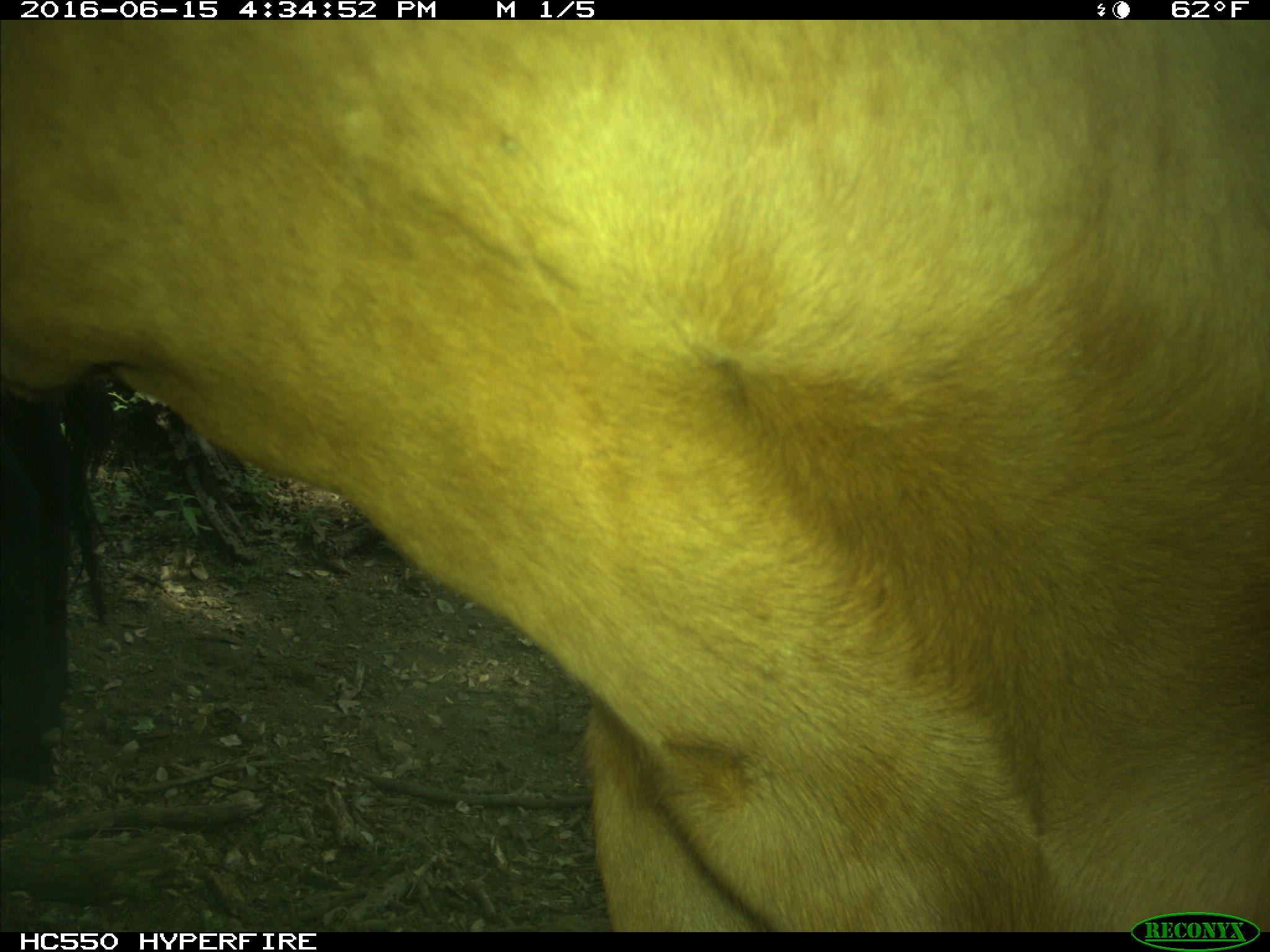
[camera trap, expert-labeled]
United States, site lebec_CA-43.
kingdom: Animalia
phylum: Chordata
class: Mammalia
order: Artiodactyla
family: Bovidae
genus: Bos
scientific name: Bos taurus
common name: domestic cow